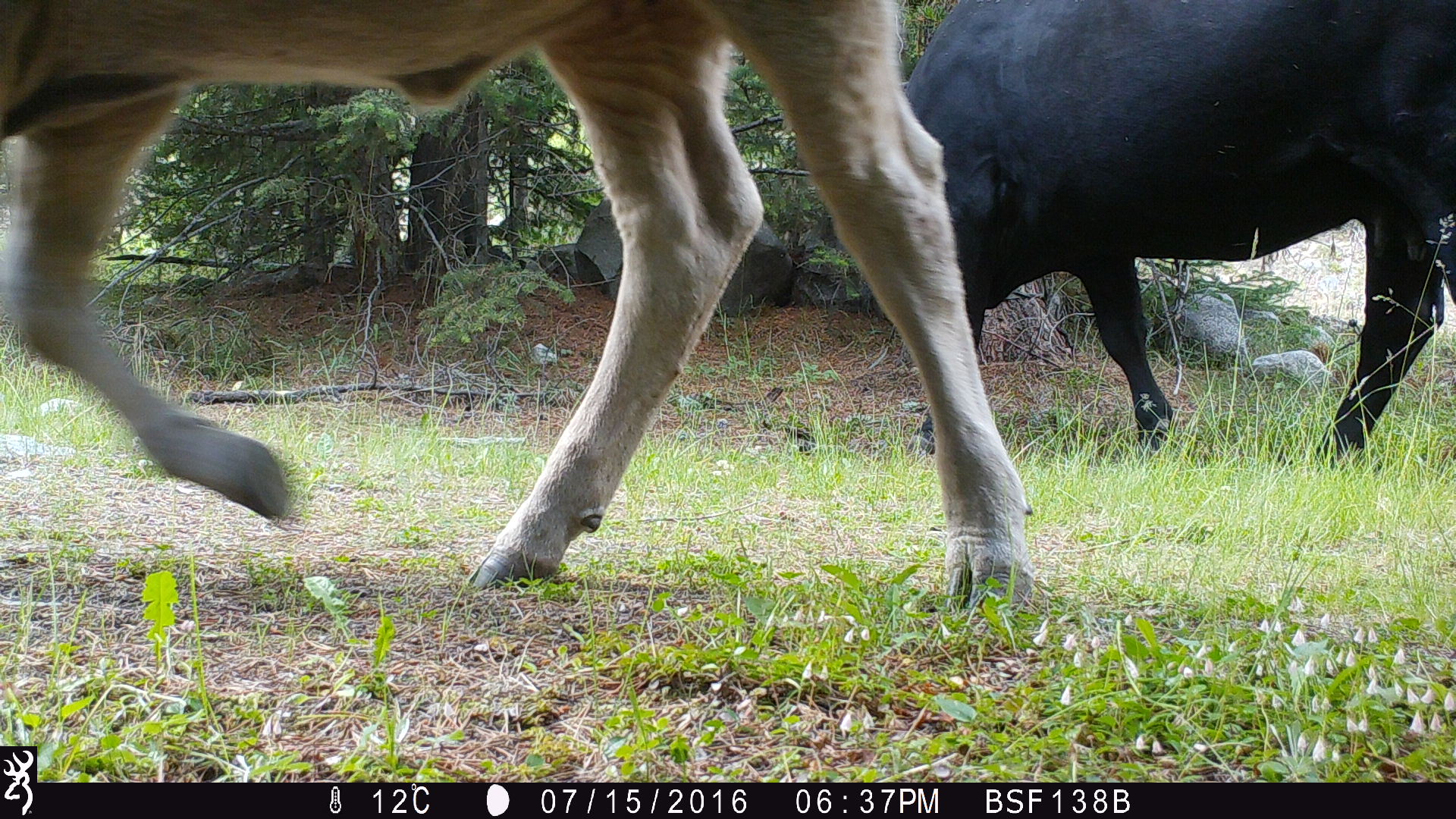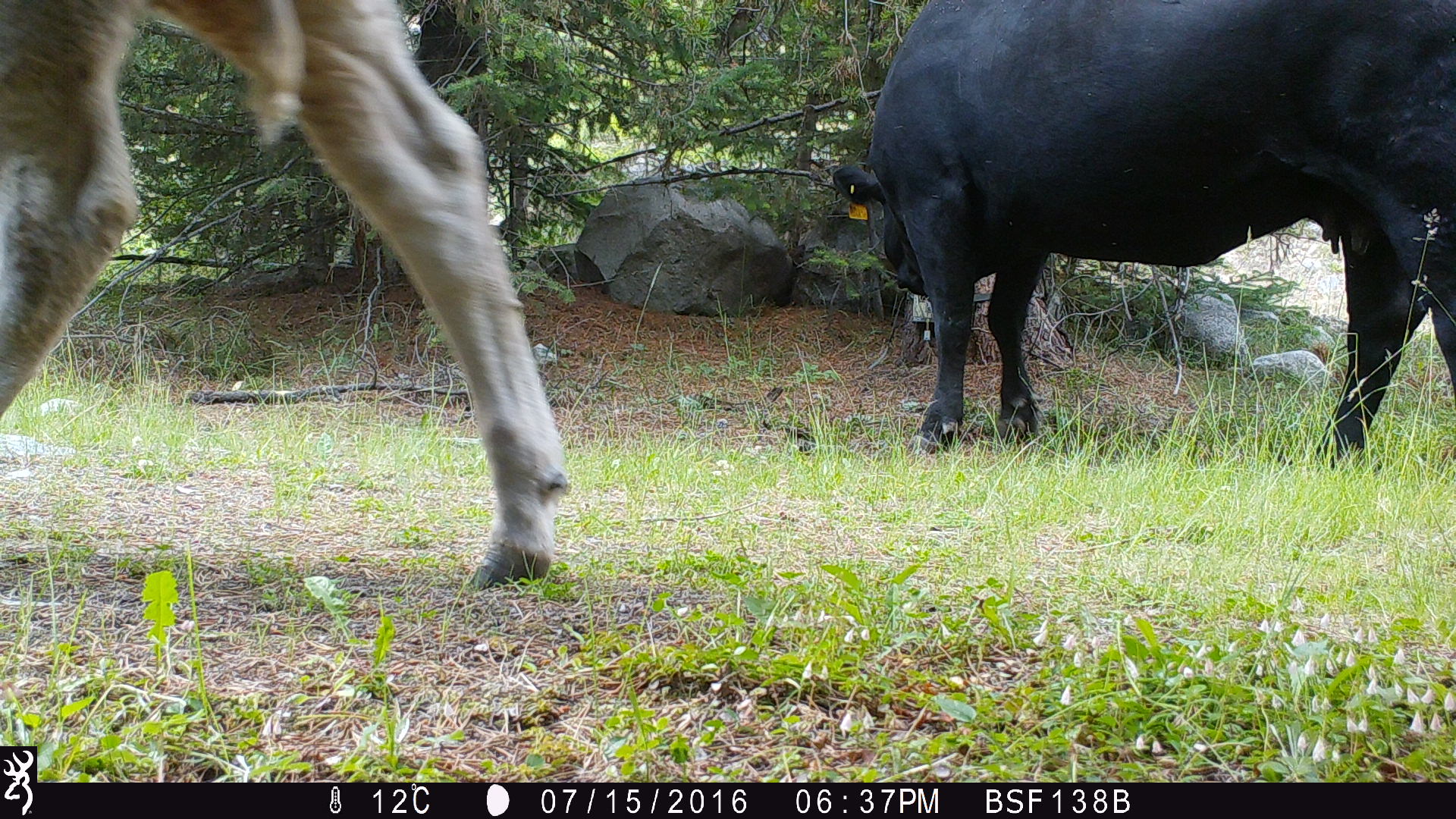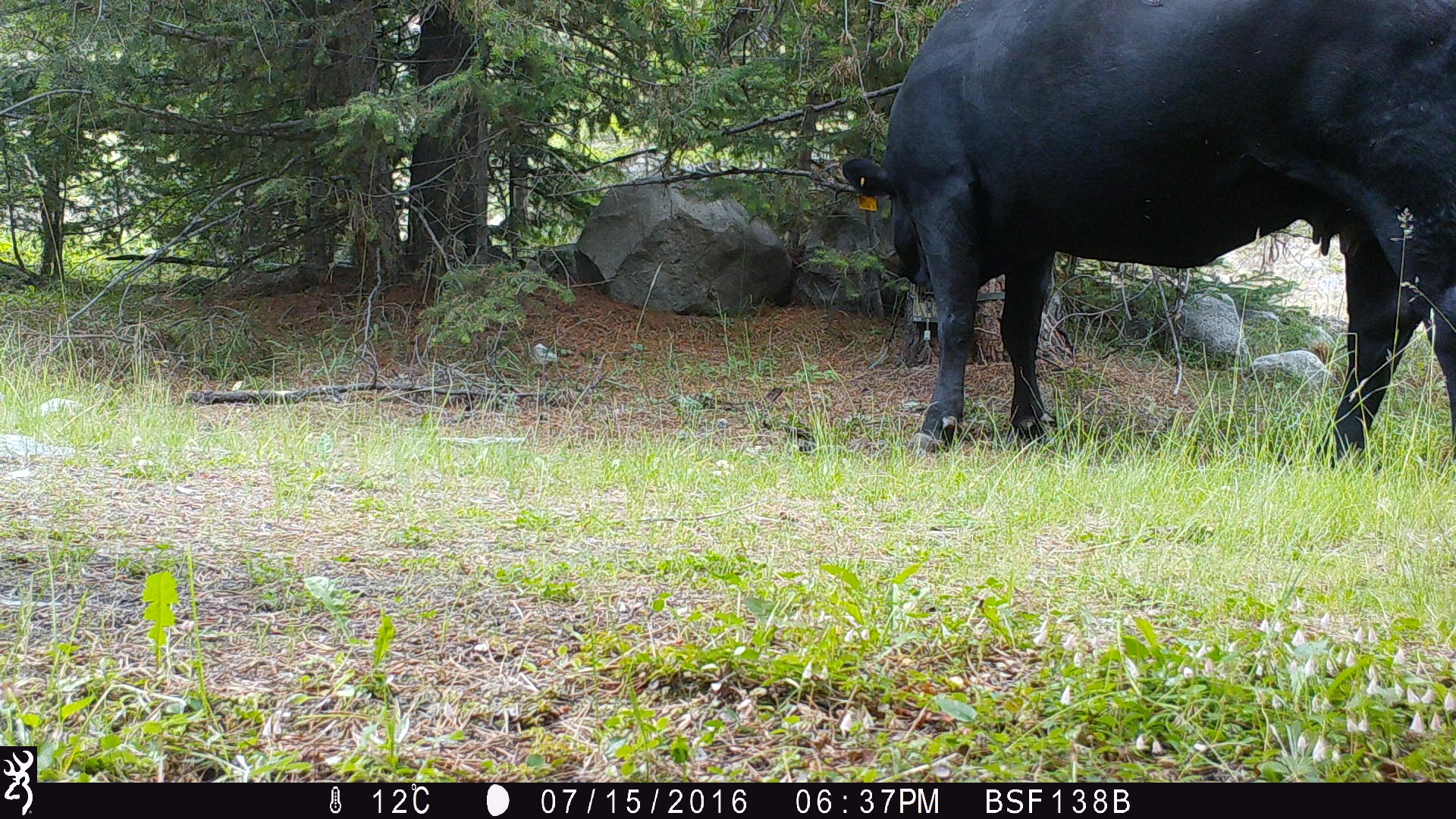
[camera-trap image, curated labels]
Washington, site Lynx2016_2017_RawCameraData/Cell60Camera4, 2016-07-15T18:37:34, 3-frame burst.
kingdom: Animalia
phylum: Chordata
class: Mammalia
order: Artiodactyla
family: Bovidae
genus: Bos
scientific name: Bos taurus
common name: domestic cattle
Domestic cattle (Bos taurus). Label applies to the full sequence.